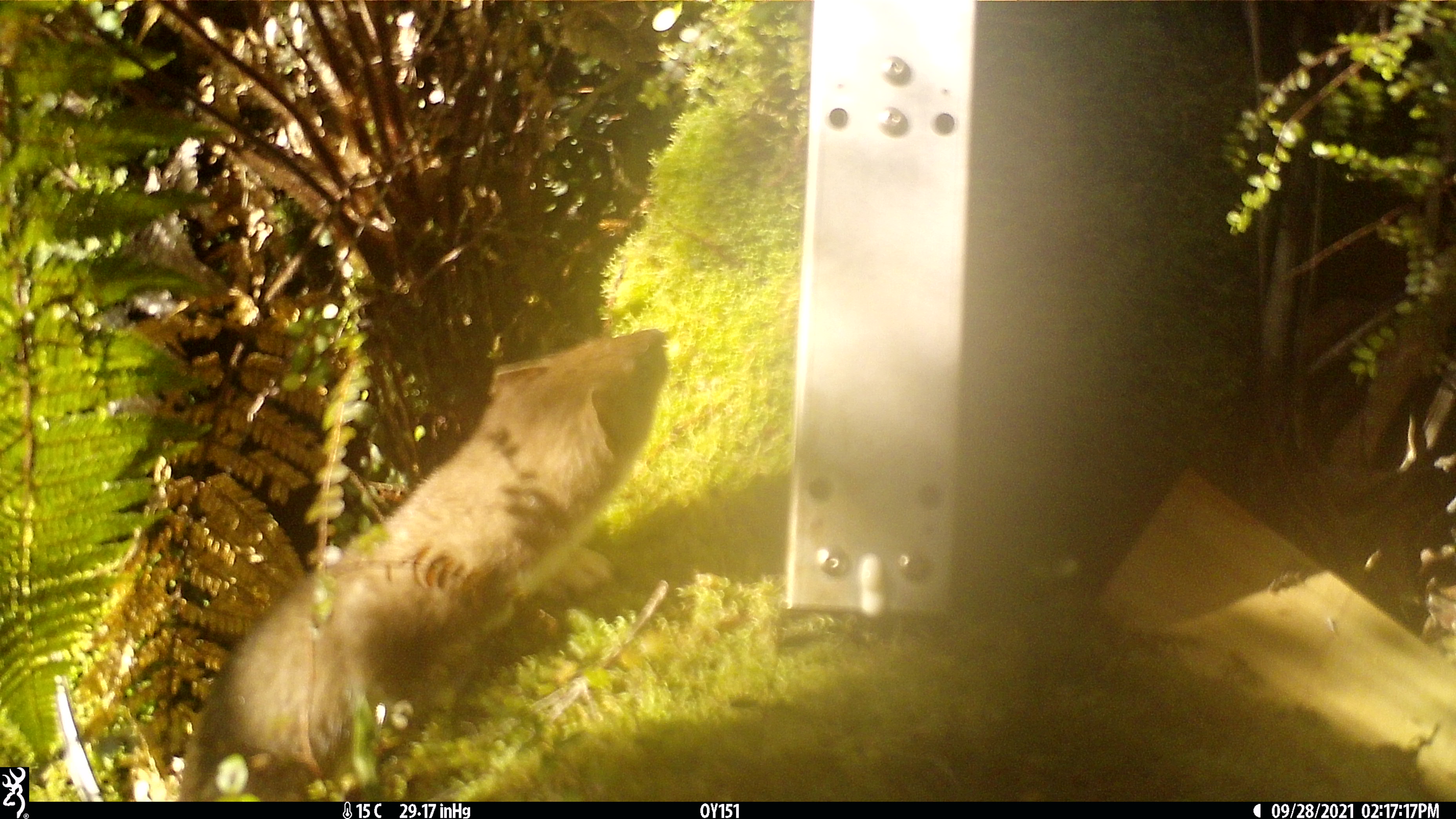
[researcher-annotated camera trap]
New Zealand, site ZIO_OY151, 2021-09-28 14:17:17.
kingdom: Animalia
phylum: Chordata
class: Mammalia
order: Carnivora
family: Mustelidae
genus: Mustela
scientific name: Mustela erminea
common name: stoat